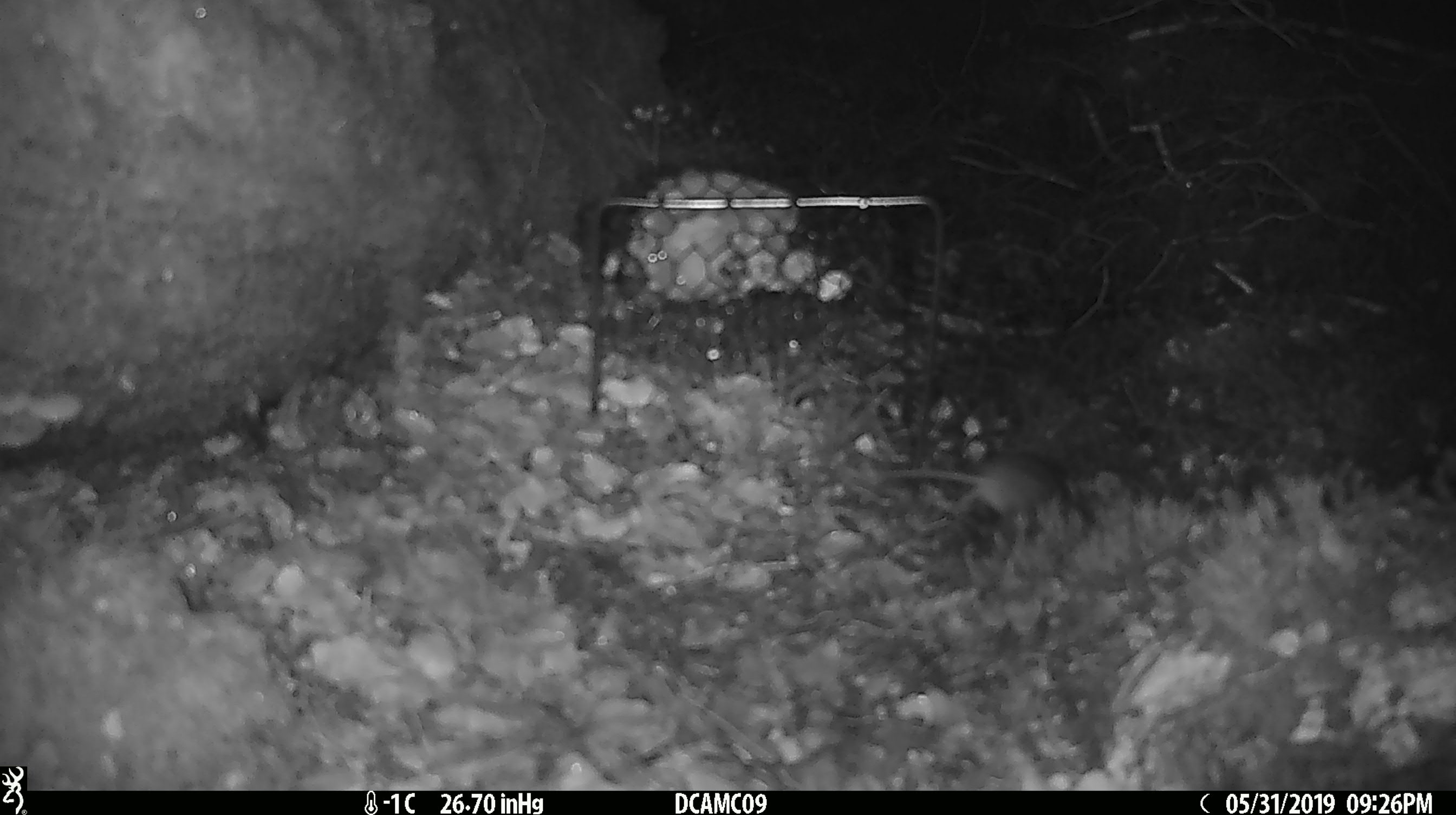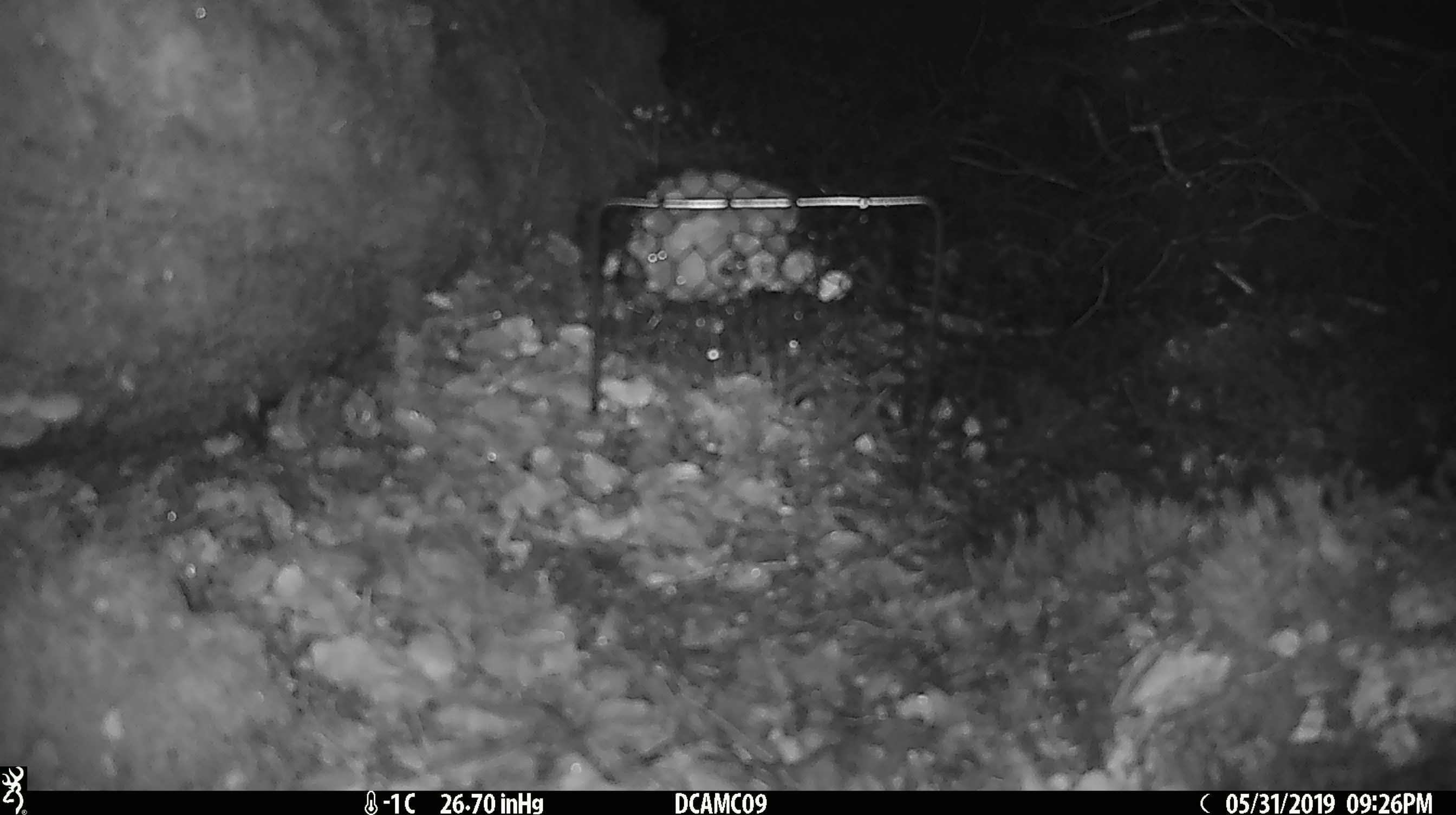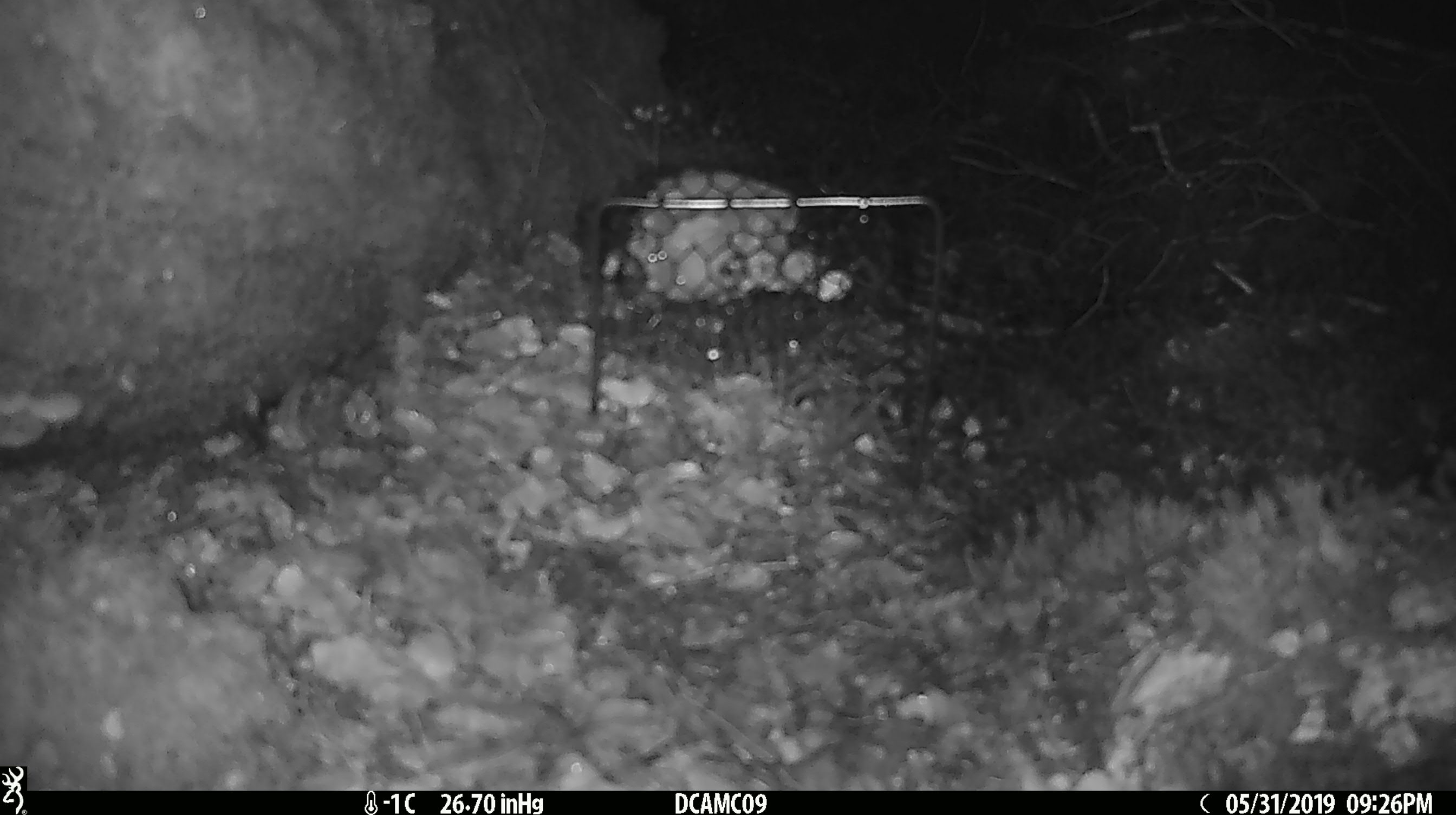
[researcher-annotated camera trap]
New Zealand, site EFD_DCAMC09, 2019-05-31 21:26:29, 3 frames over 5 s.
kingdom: Animalia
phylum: Chordata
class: Mammalia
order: Rodentia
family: Muridae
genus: Mus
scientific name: Mus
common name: mouse